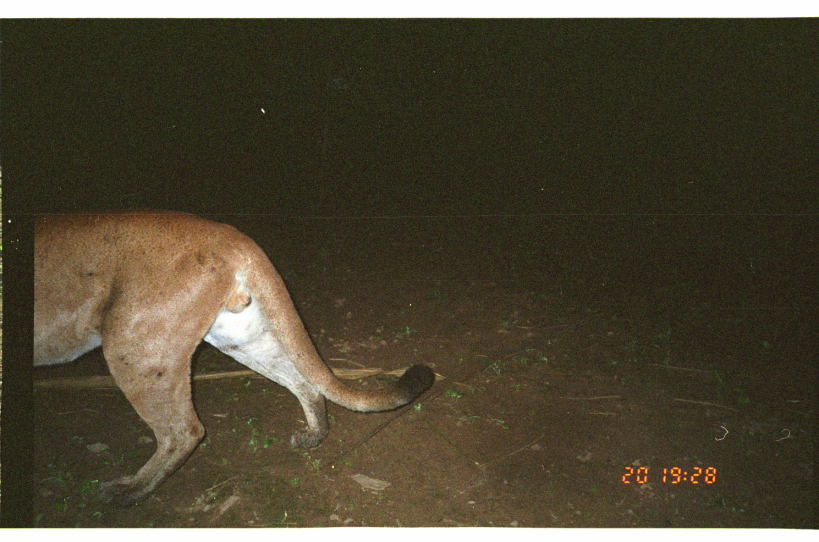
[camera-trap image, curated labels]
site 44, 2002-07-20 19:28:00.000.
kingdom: Animalia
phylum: Chordata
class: Mammalia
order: Carnivora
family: Felidae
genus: Puma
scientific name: Puma concolor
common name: mountain lion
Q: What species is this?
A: Puma concolor (mountain lion).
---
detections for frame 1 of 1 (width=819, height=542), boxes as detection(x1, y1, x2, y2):
puma concolor: detection(33, 212, 434, 503)